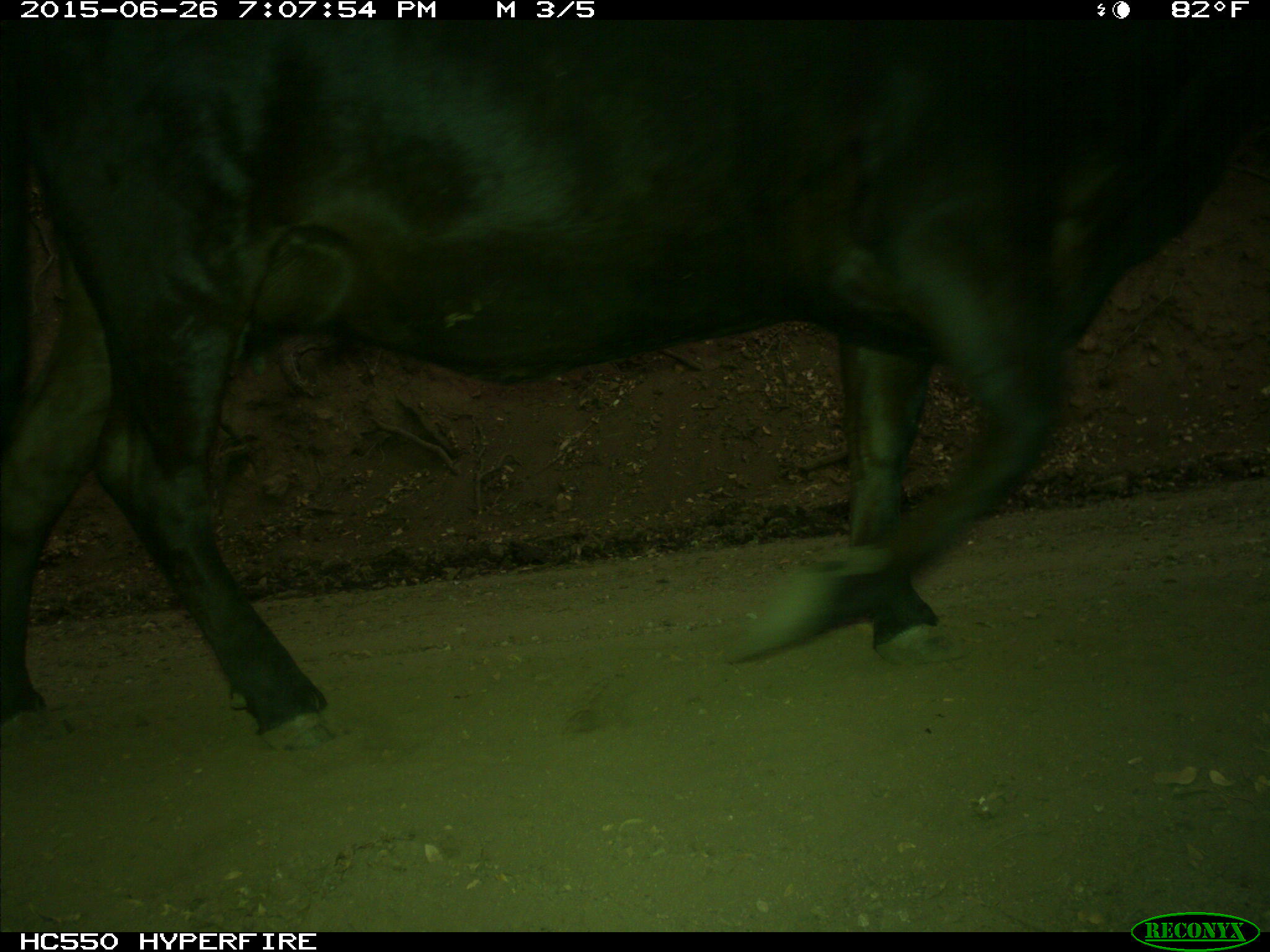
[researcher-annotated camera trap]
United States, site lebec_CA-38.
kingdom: Animalia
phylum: Chordata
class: Mammalia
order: Artiodactyla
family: Bovidae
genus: Bos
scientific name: Bos taurus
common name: domestic cow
Bos taurus (domestic cow).